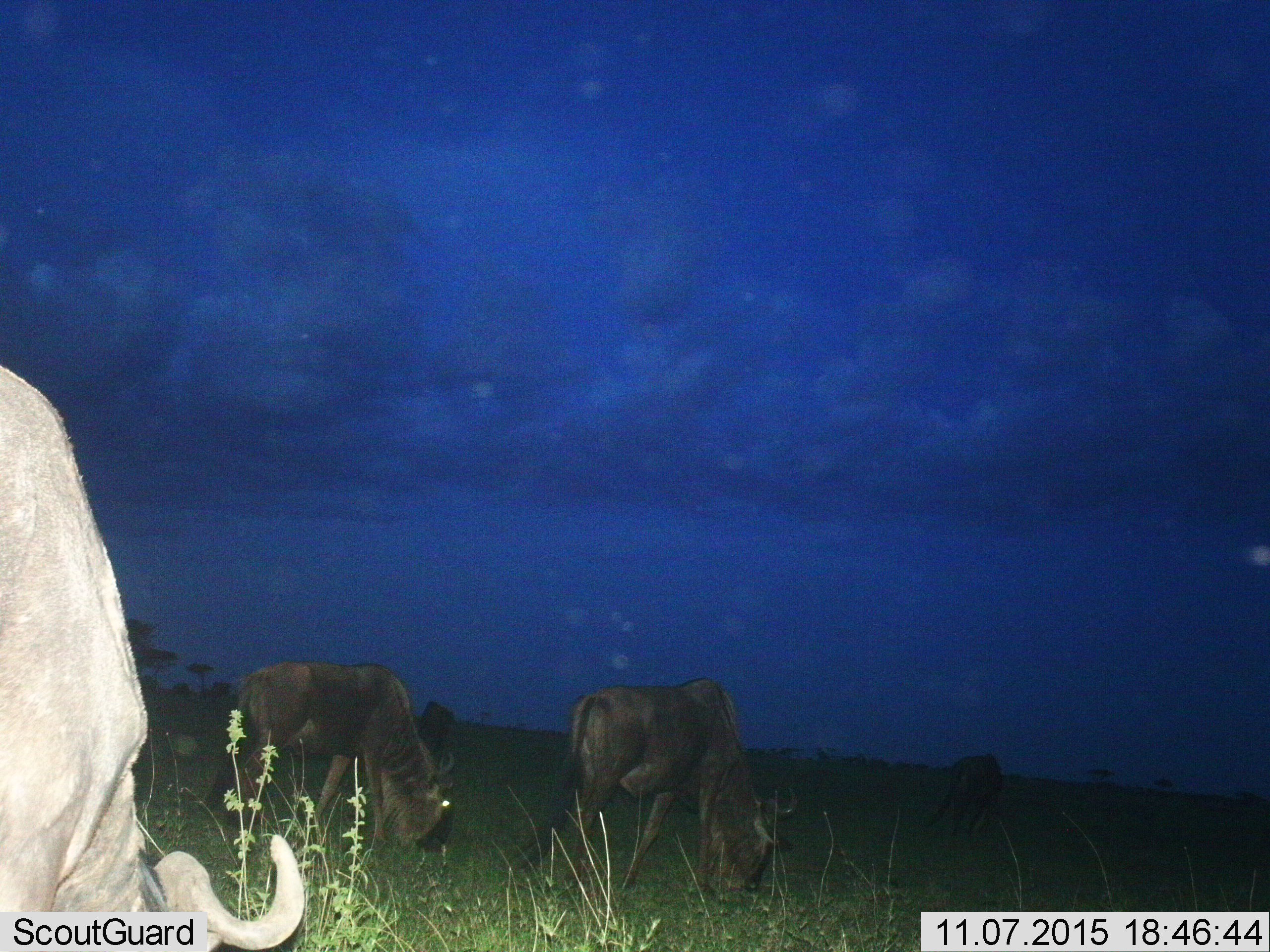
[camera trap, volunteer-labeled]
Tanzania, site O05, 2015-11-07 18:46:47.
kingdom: Animalia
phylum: Chordata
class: Mammalia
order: Artiodactyla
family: Bovidae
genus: Connochaetes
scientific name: Connochaetes taurinus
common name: blue wildebeest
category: wildebeest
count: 4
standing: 57%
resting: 0%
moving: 43%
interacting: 0%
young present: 0%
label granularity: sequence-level